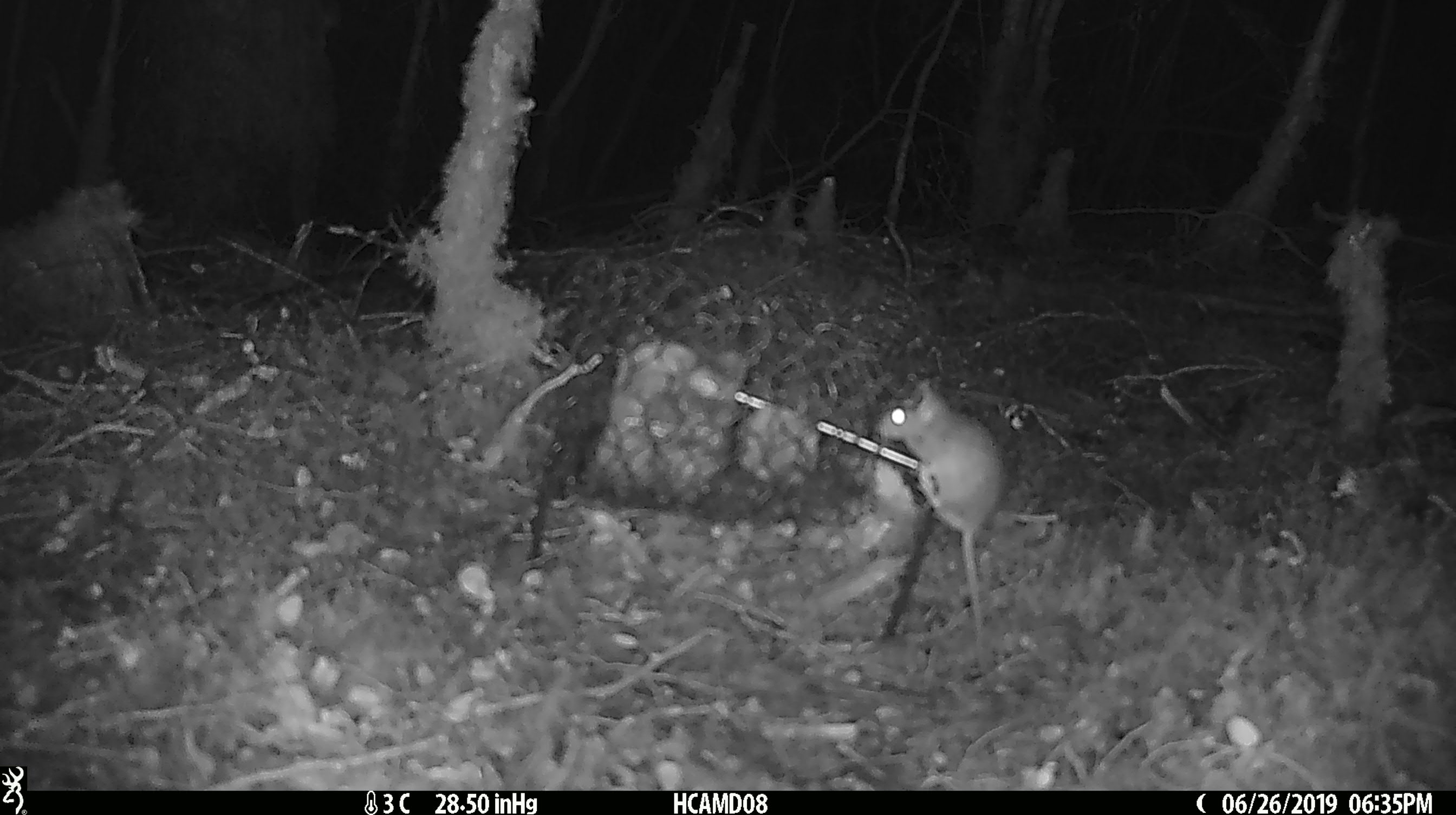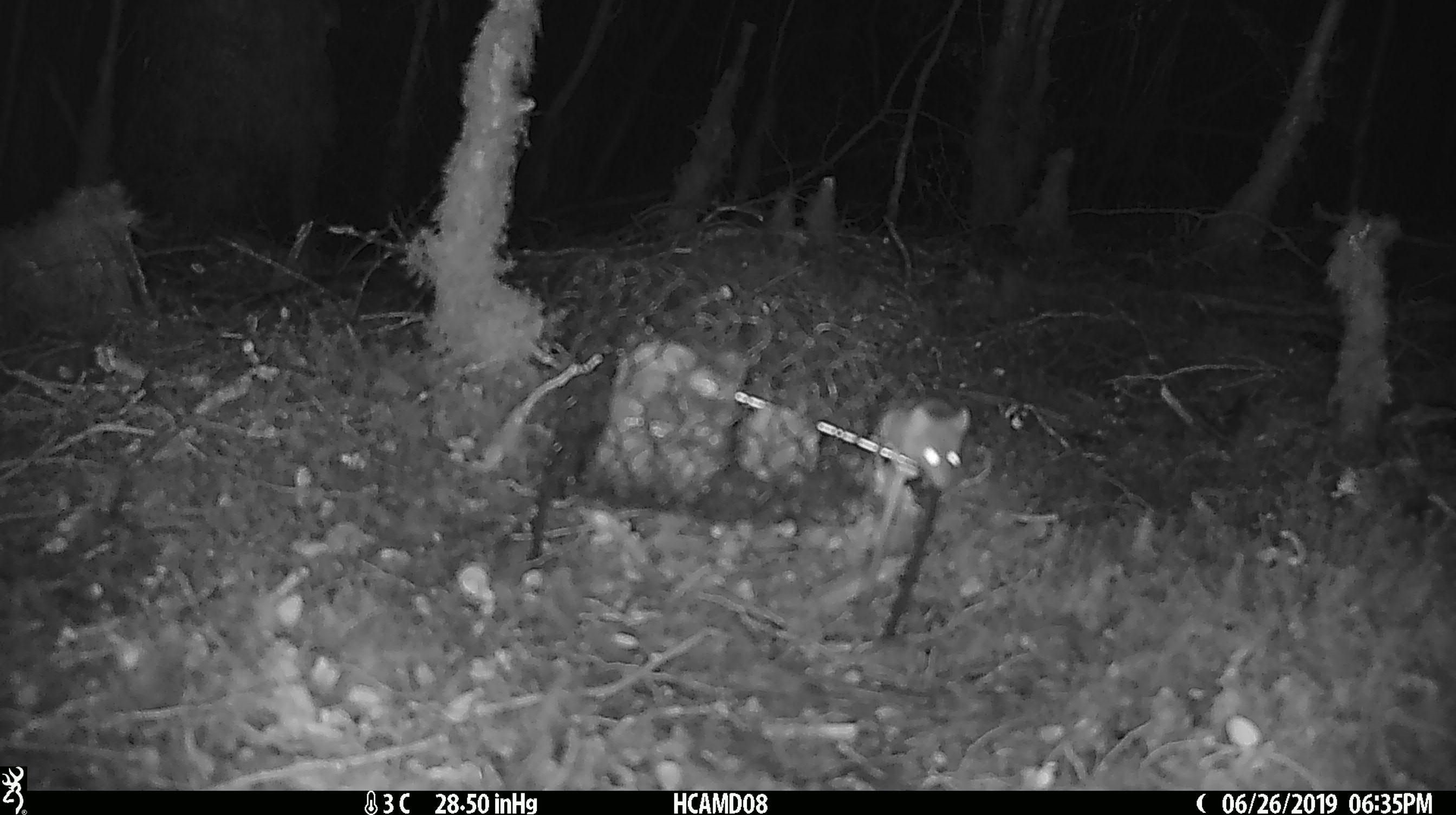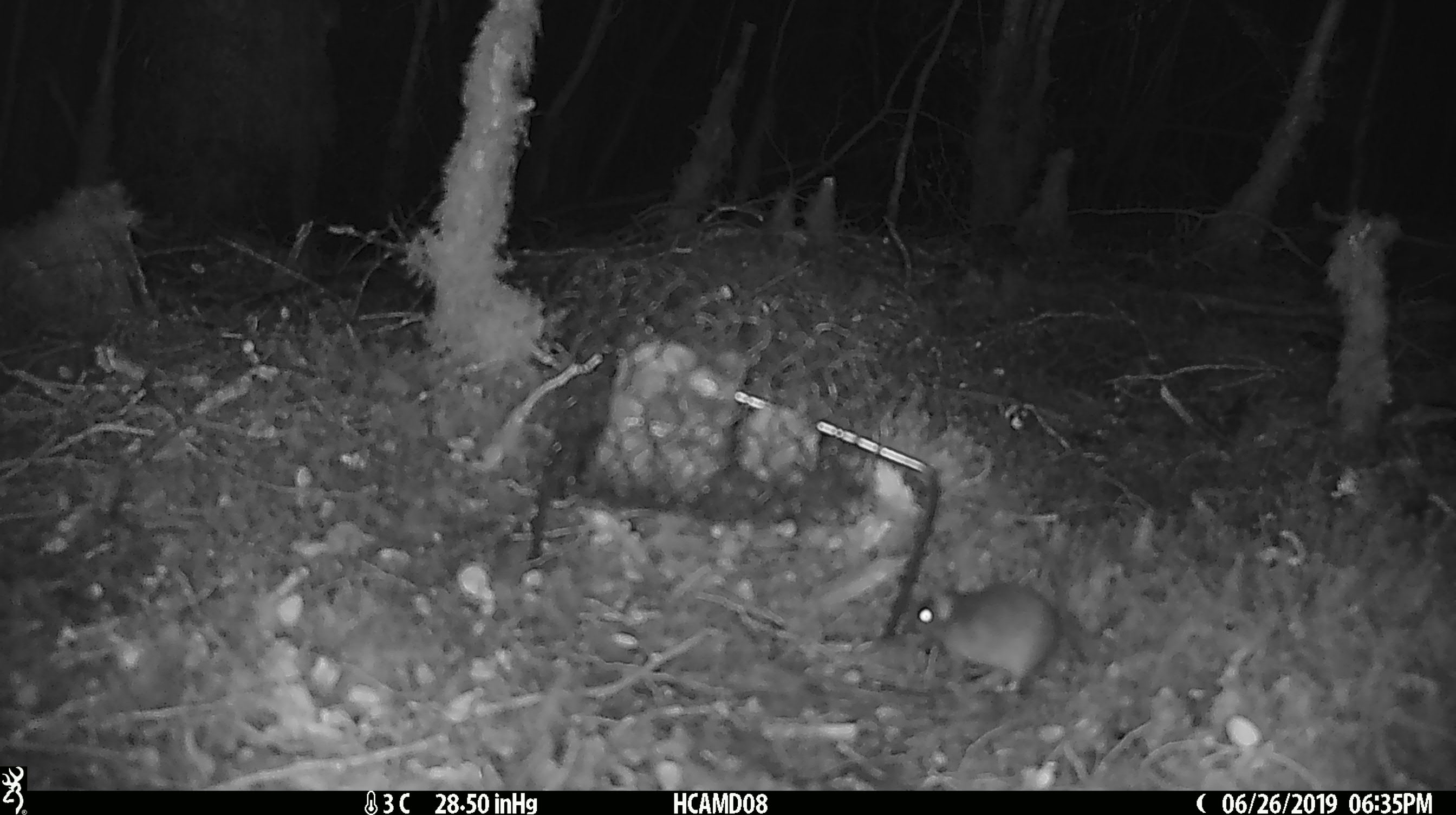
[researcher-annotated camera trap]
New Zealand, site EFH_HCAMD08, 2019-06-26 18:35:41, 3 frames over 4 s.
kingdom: Animalia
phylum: Chordata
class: Mammalia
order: Rodentia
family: Muridae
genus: Mus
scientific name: Mus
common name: mouse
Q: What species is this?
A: Mouse (Mus).